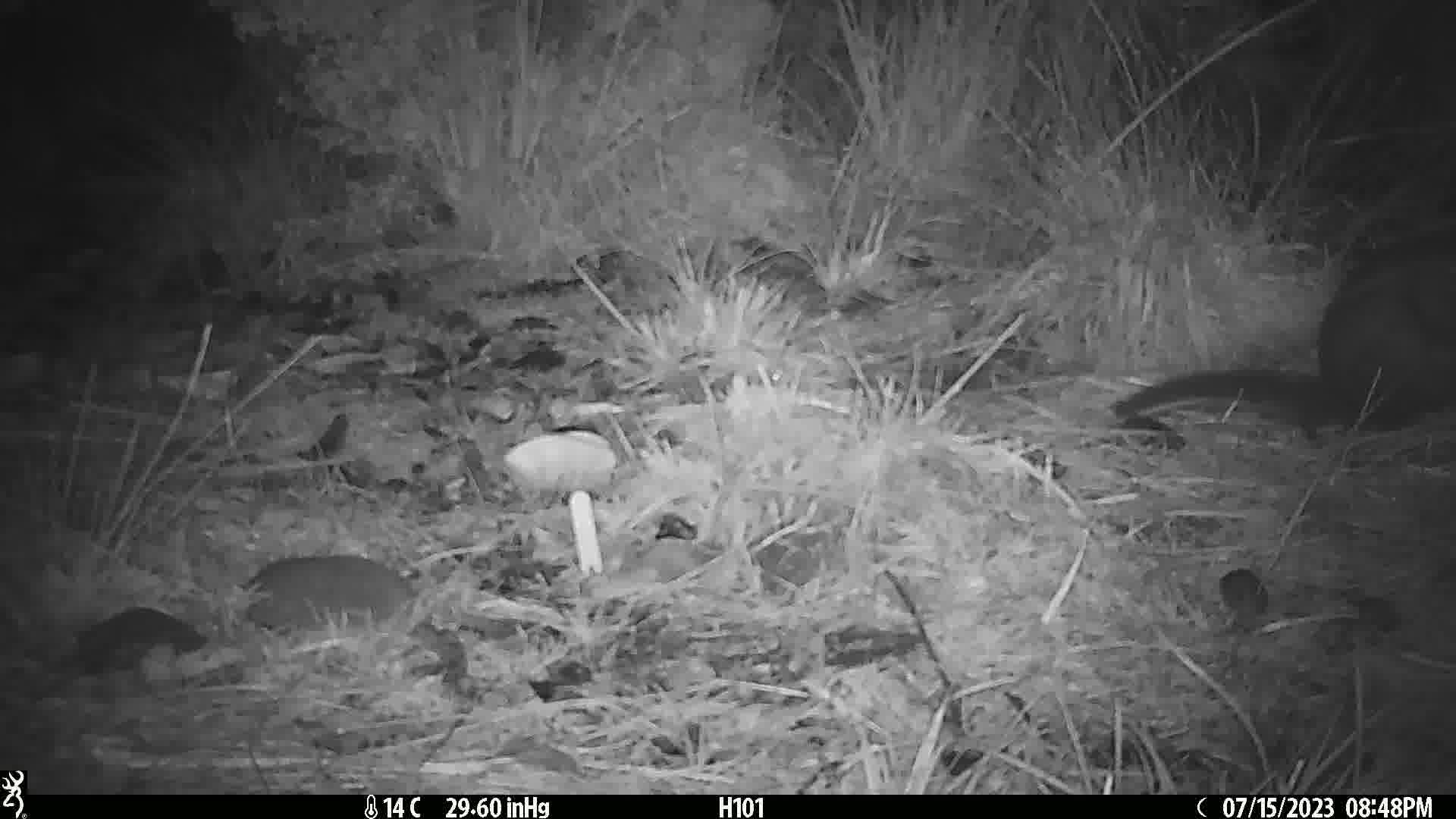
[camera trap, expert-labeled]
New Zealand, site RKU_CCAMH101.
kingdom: Animalia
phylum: Chordata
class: Mammalia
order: Diprotodontia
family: Phalangeridae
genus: Trichosurus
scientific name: Trichosurus vulpecula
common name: common brushtail possum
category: possum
Possum (common brushtail possum) (Trichosurus vulpecula).